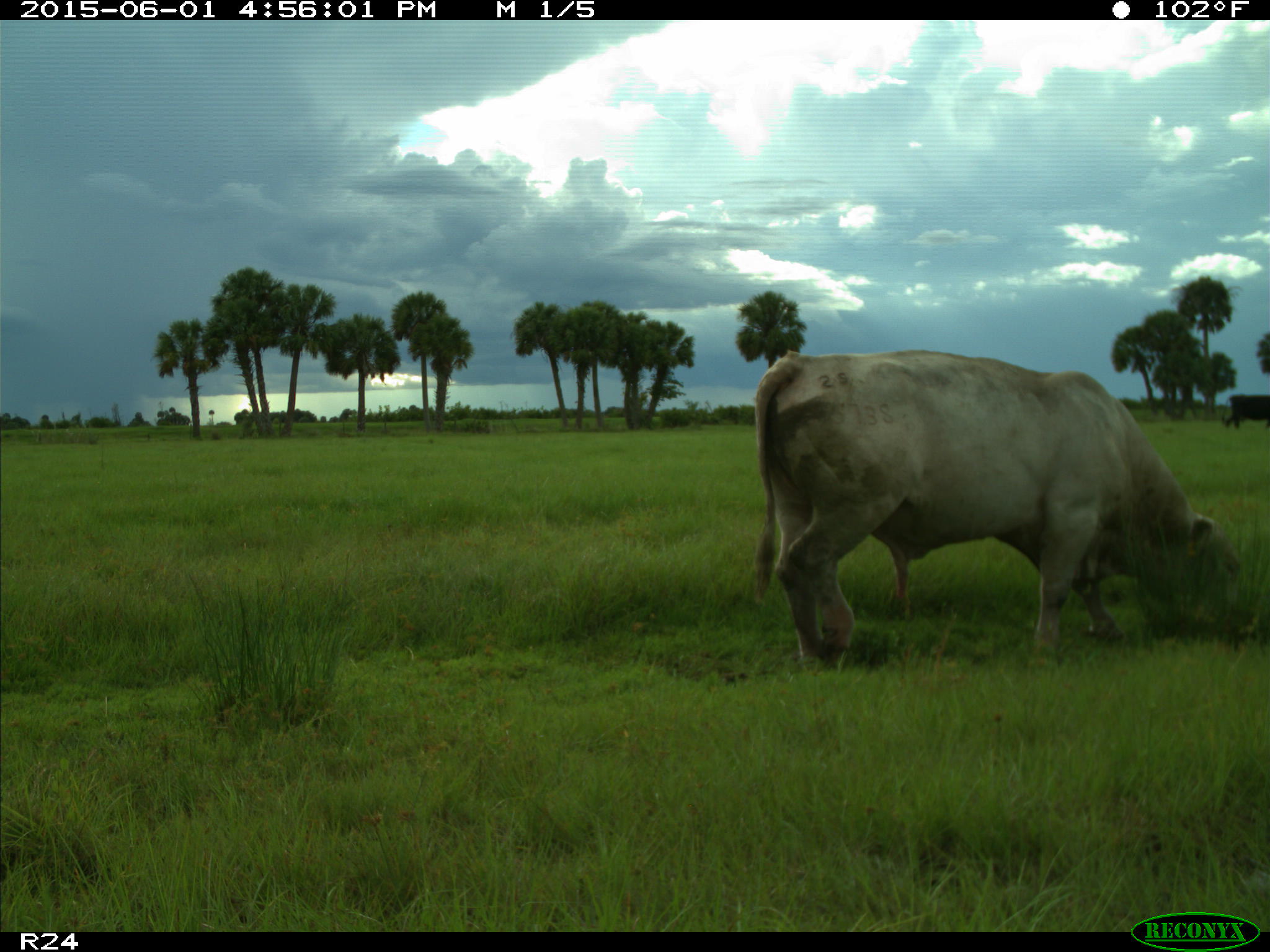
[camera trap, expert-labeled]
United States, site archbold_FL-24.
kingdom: Animalia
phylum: Chordata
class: Mammalia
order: Artiodactyla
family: Bovidae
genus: Bos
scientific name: Bos taurus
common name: domestic cow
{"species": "Bos taurus (domestic cow)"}